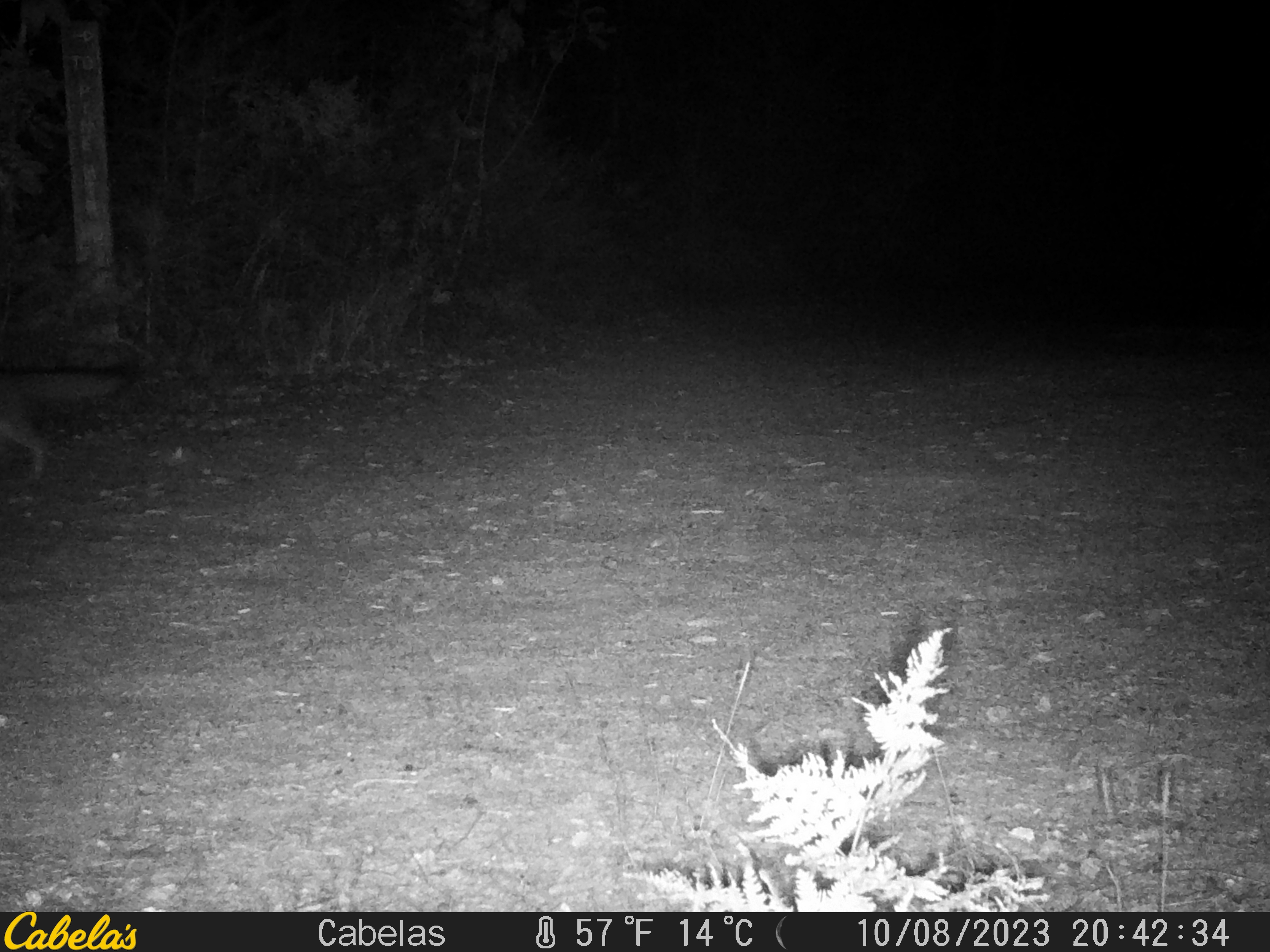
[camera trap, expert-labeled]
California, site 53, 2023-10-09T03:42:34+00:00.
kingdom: Animalia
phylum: Chordata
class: Mammalia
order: Carnivora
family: Canidae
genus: Urocyon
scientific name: Urocyon cinereoargenteus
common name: gray fox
Gray fox (Urocyon cinereoargenteus).